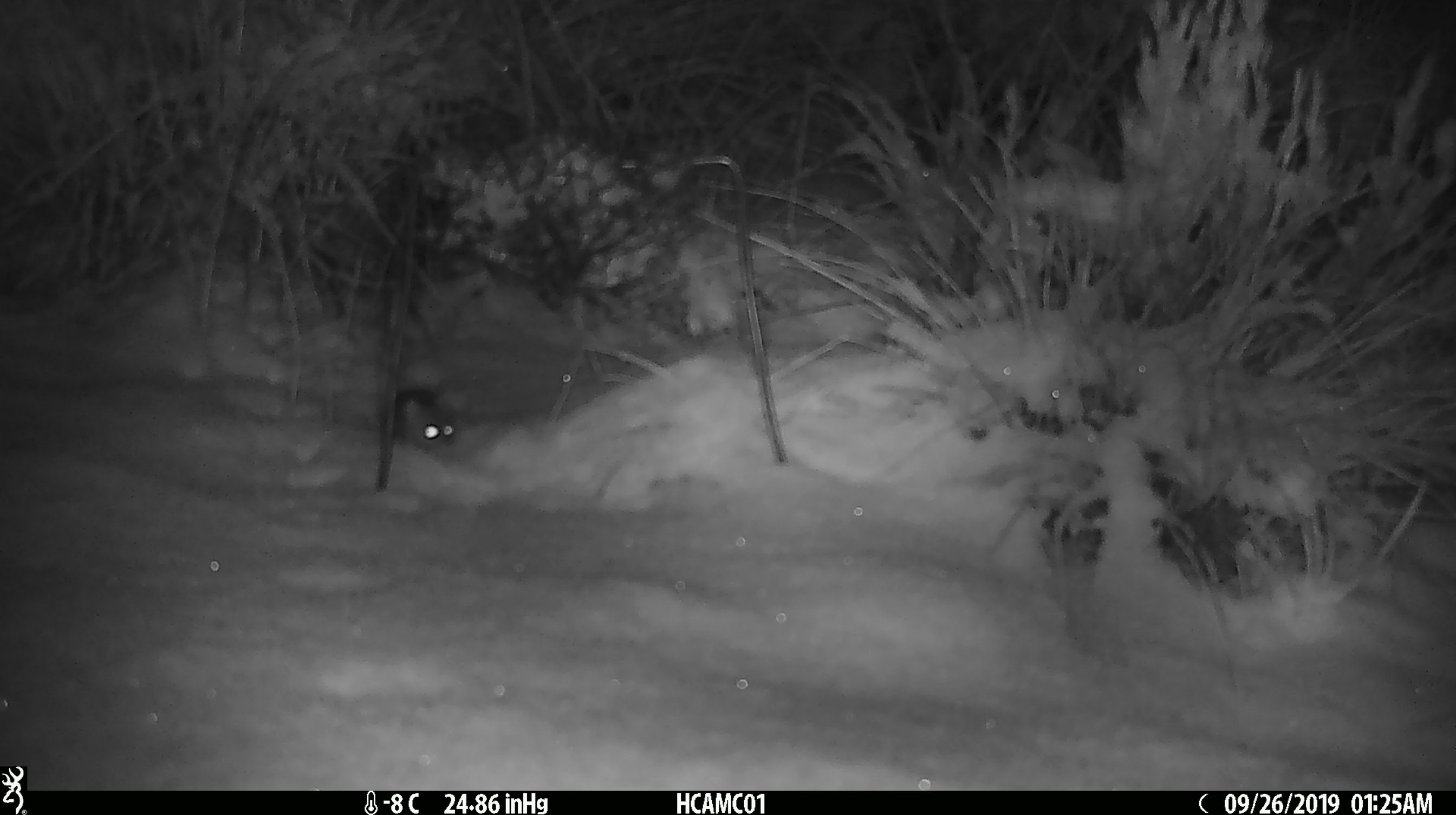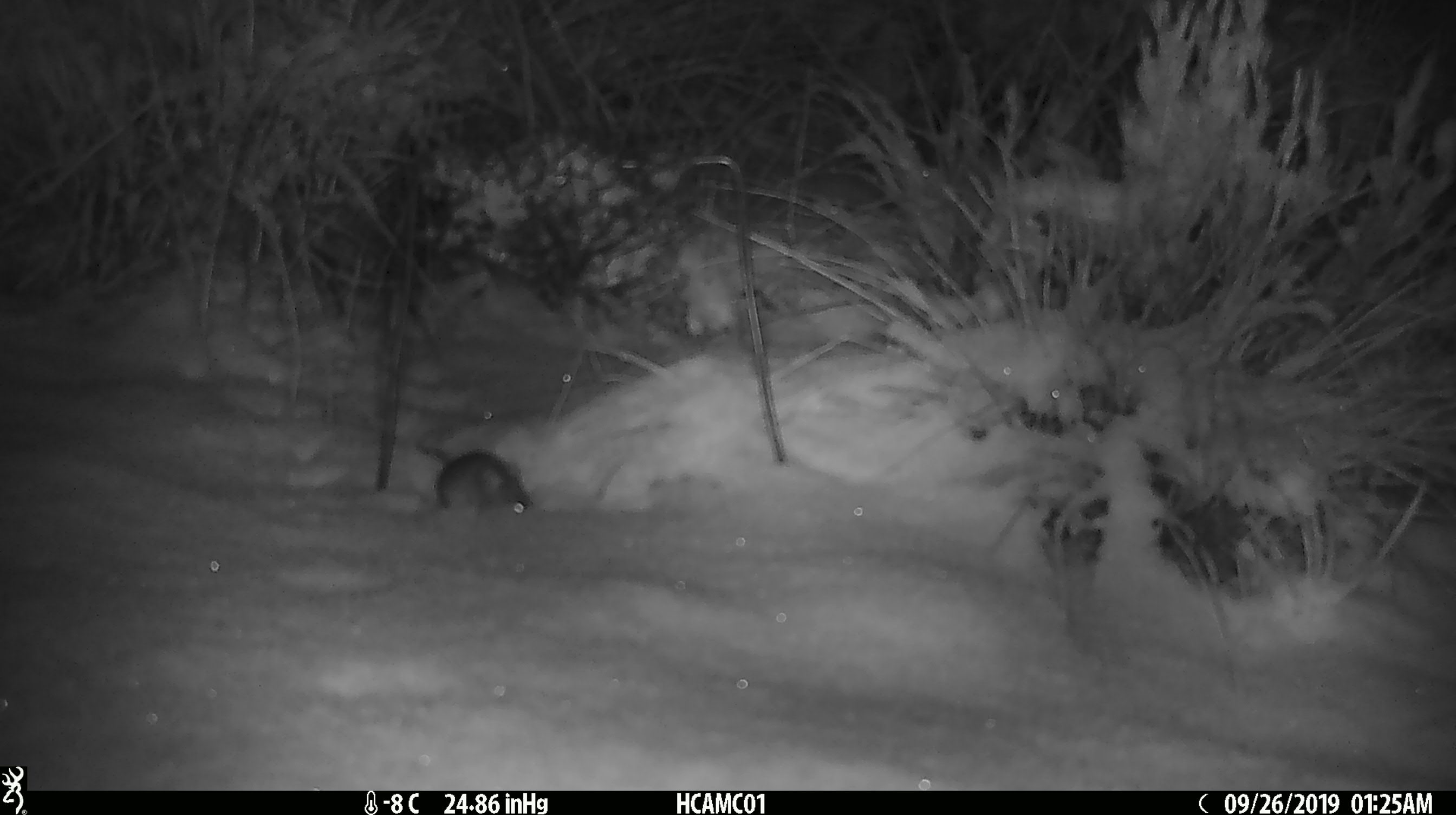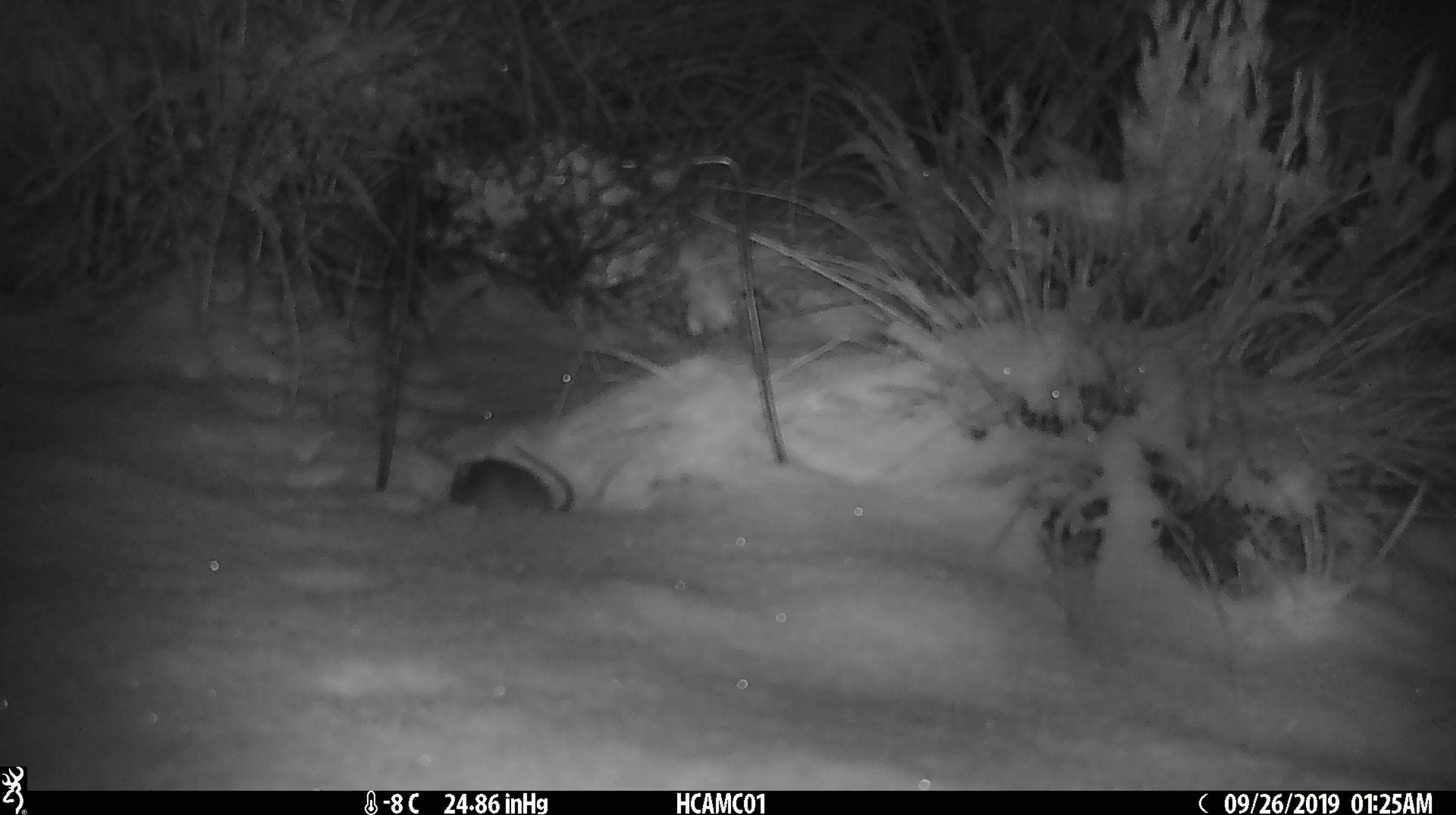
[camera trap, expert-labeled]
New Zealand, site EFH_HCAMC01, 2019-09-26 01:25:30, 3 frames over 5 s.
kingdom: Animalia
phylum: Chordata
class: Mammalia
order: Rodentia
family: Muridae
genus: Mus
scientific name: Mus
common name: mouse